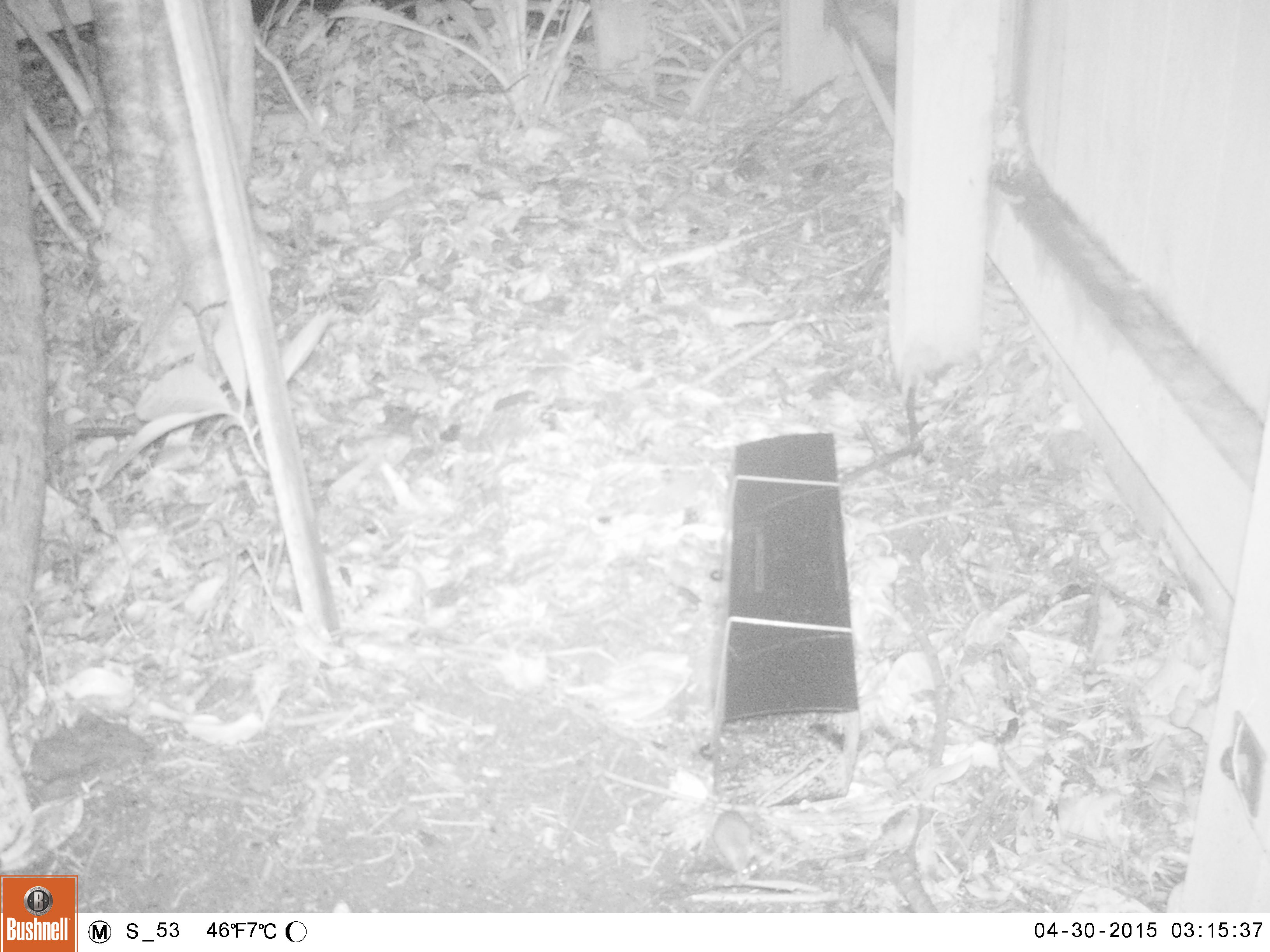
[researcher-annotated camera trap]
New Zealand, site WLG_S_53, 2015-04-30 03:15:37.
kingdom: Animalia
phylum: Chordata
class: Mammalia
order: Rodentia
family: Muridae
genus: Mus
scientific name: Mus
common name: mouse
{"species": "mouse (Mus)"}